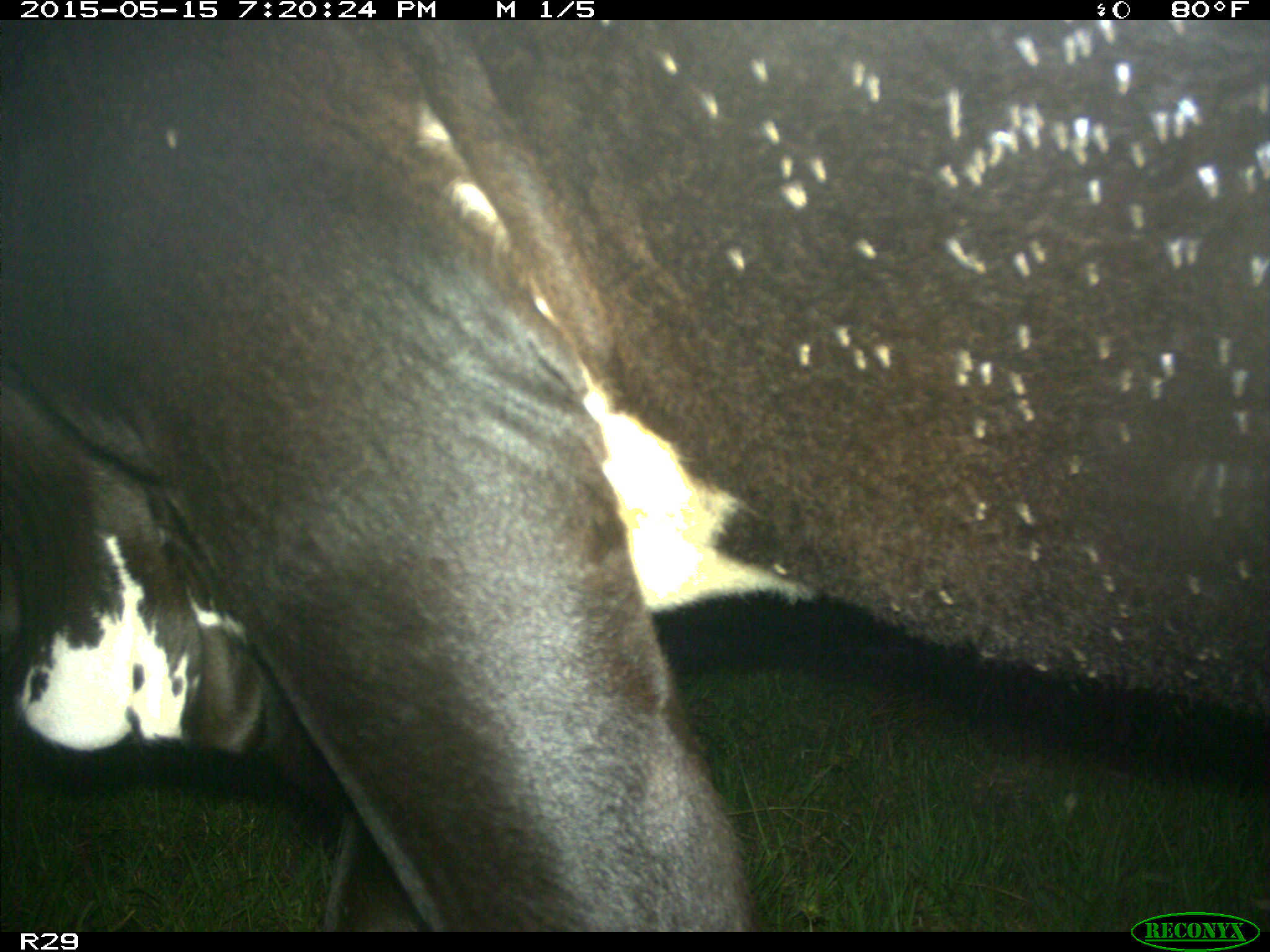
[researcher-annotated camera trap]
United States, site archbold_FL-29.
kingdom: Animalia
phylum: Chordata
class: Mammalia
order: Artiodactyla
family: Bovidae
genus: Bos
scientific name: Bos taurus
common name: domestic cow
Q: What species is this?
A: Bos taurus (domestic cow).